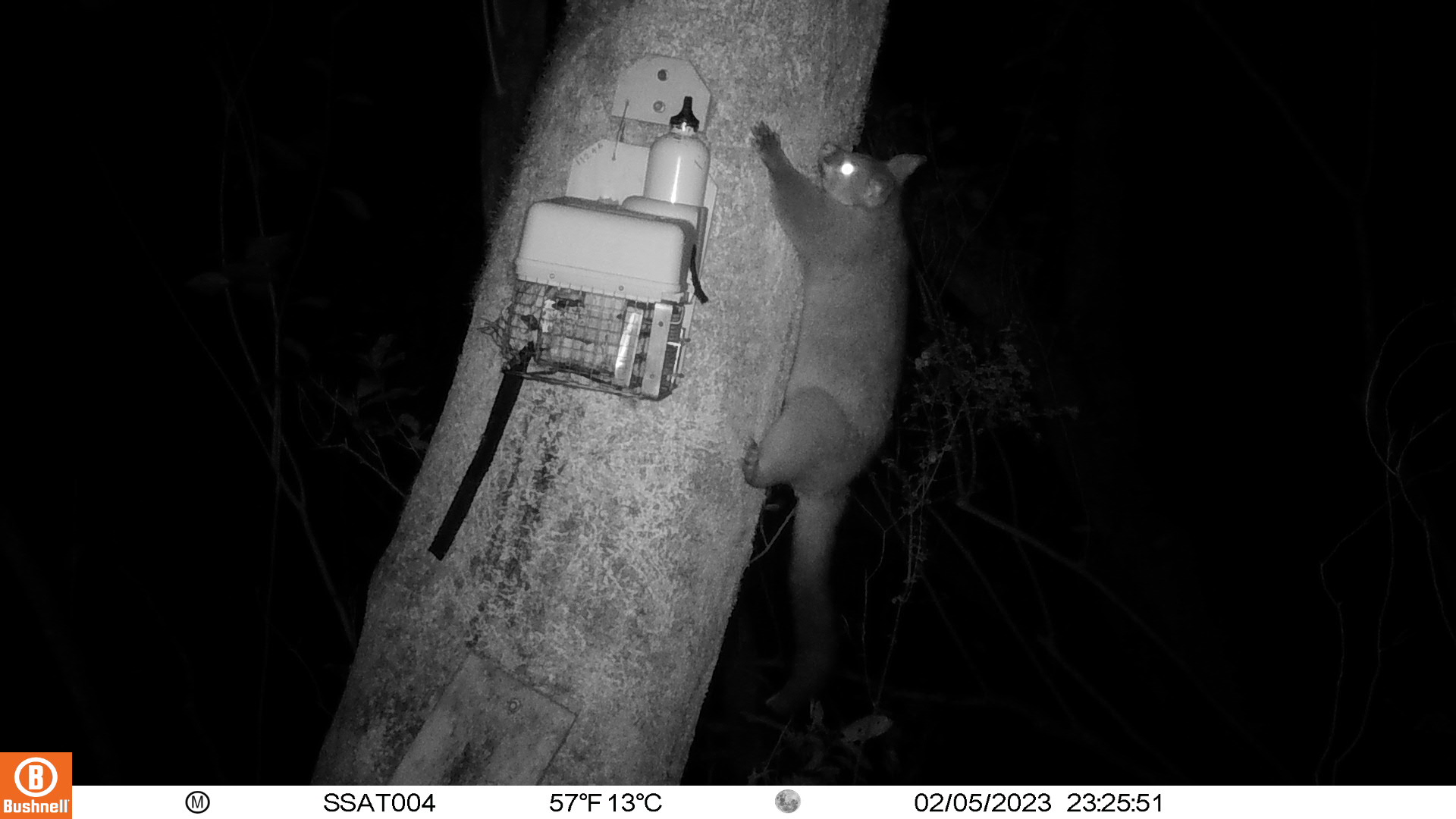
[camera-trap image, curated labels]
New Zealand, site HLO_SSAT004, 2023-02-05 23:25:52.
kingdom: Animalia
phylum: Chordata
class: Mammalia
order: Diprotodontia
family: Phalangeridae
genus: Trichosurus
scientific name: Trichosurus vulpecula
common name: common brushtail possum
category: possum